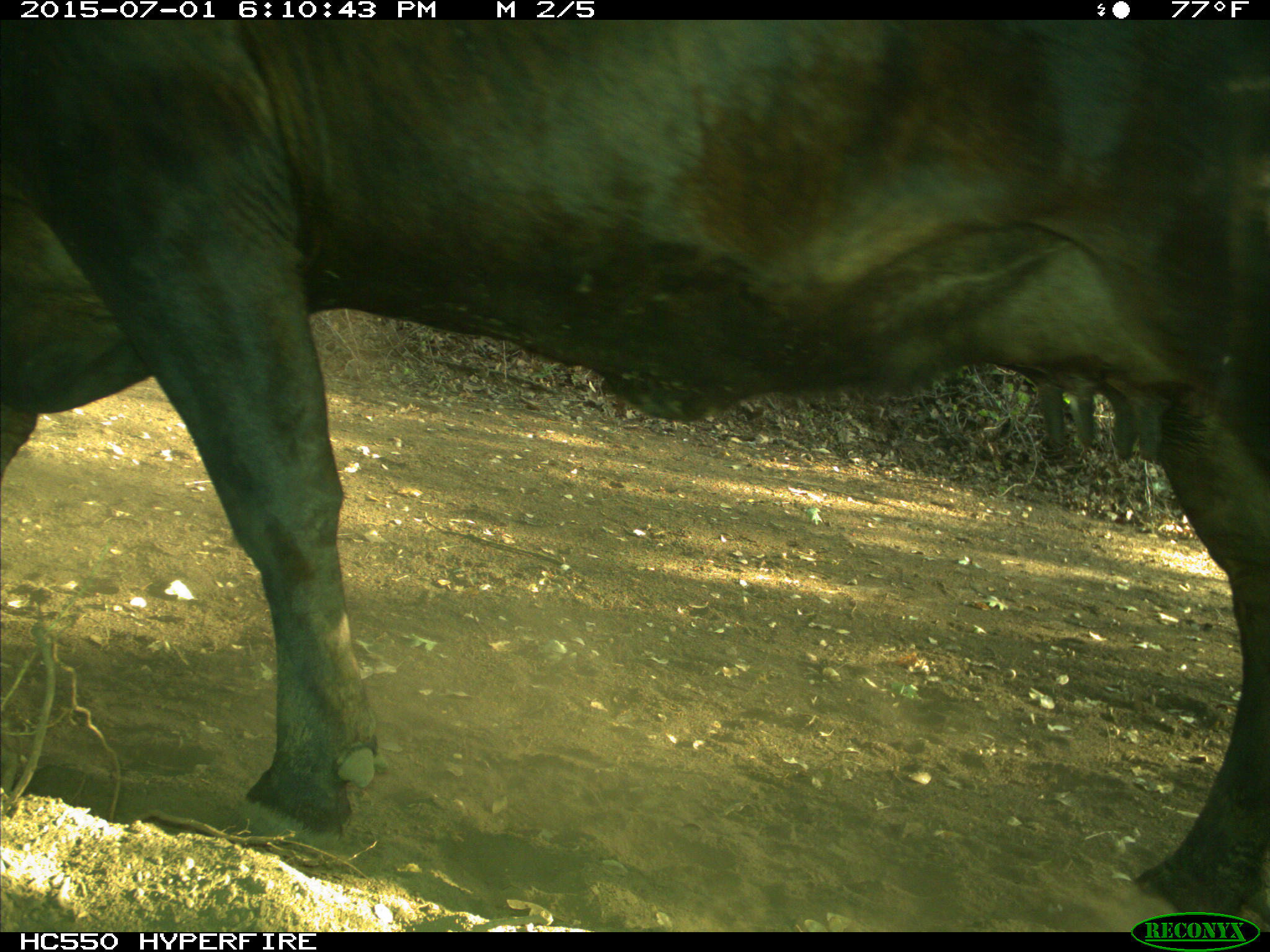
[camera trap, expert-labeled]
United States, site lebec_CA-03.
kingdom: Animalia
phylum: Chordata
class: Mammalia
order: Artiodactyla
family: Bovidae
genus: Bos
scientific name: Bos taurus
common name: domestic cow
Bos taurus (domestic cow).